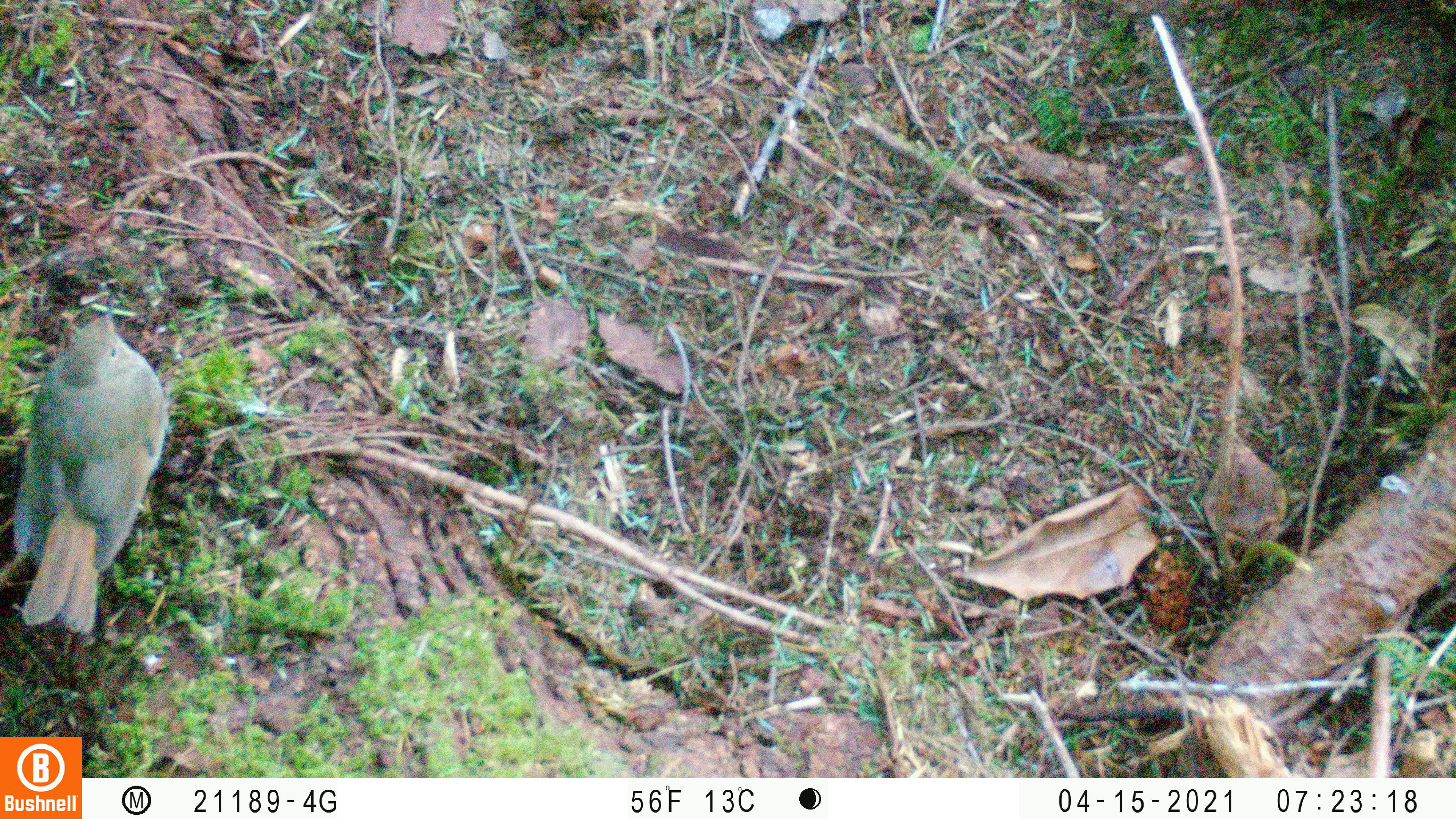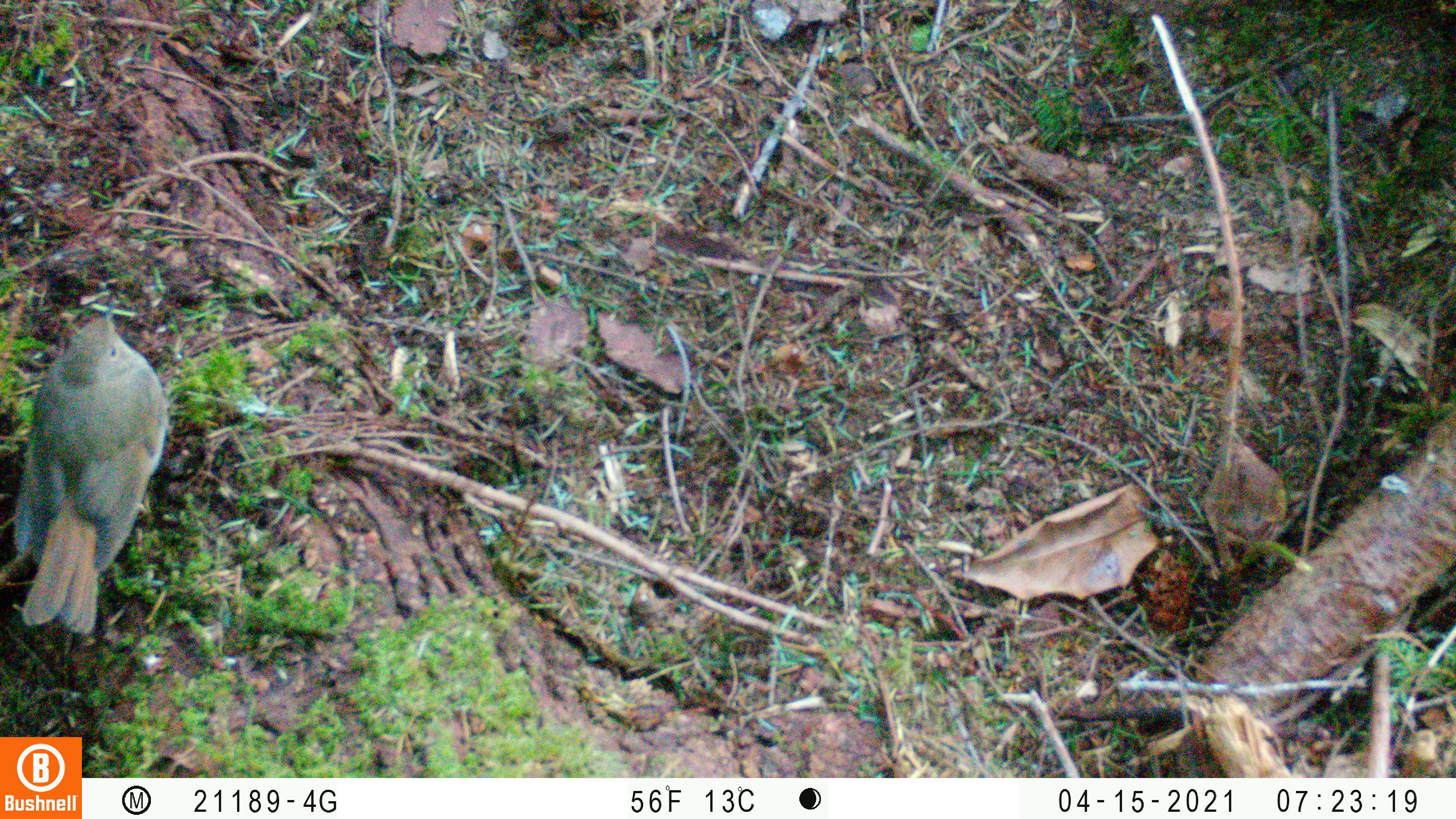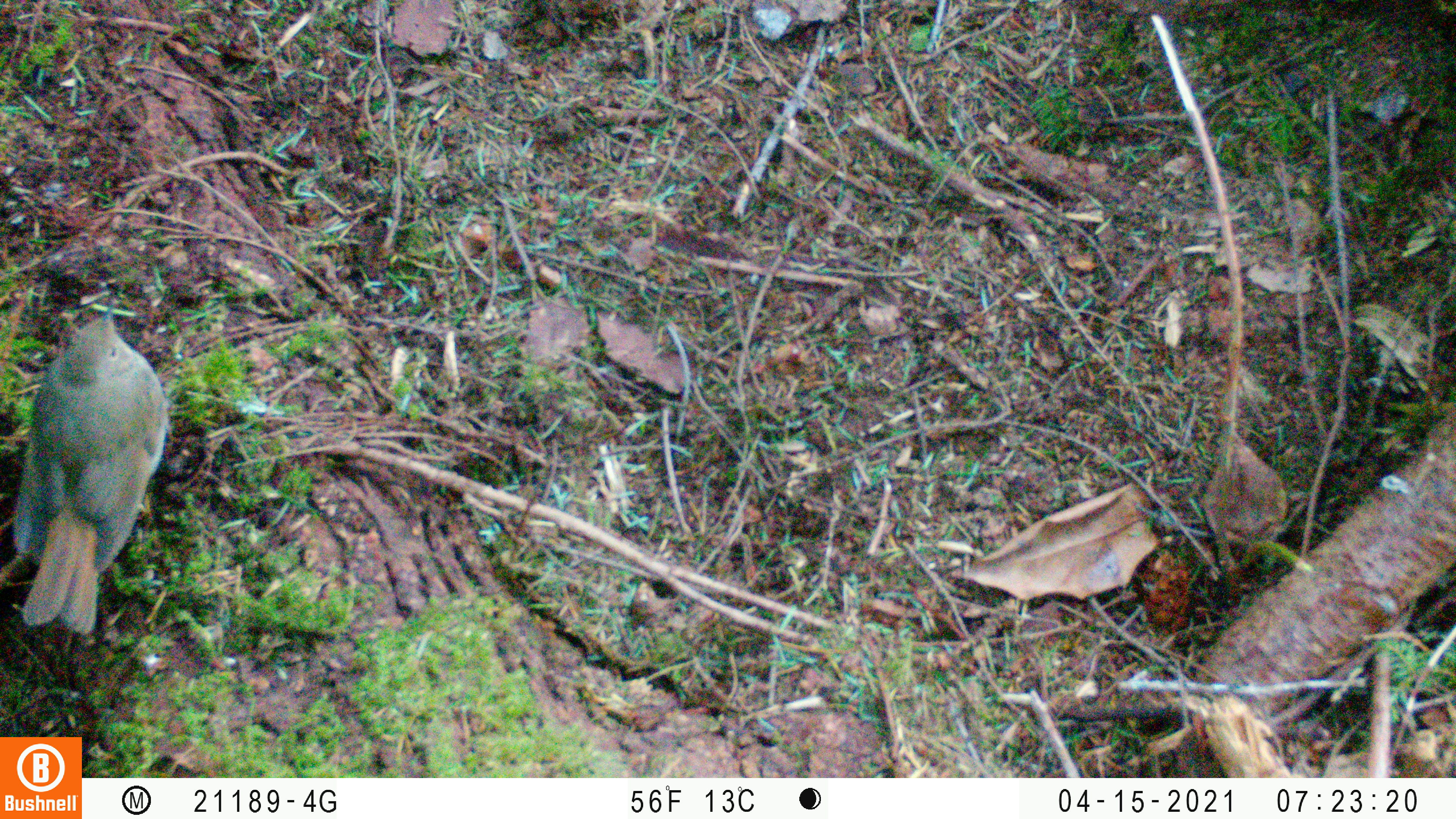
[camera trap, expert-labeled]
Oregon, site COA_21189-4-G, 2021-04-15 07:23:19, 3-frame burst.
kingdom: Animalia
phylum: Chordata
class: Aves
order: Passeriformes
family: Turdidae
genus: Catharus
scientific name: Catharus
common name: brown thrushes and nightingale-thrushes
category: catharus species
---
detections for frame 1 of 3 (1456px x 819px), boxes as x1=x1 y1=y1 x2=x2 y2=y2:
catharus species: x1=10 y1=288 x2=175 y2=635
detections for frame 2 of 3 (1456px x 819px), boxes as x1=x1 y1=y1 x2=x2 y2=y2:
catharus species: x1=11 y1=285 x2=179 y2=635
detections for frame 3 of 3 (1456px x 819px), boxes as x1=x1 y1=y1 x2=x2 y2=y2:
catharus species: x1=6 y1=295 x2=179 y2=638